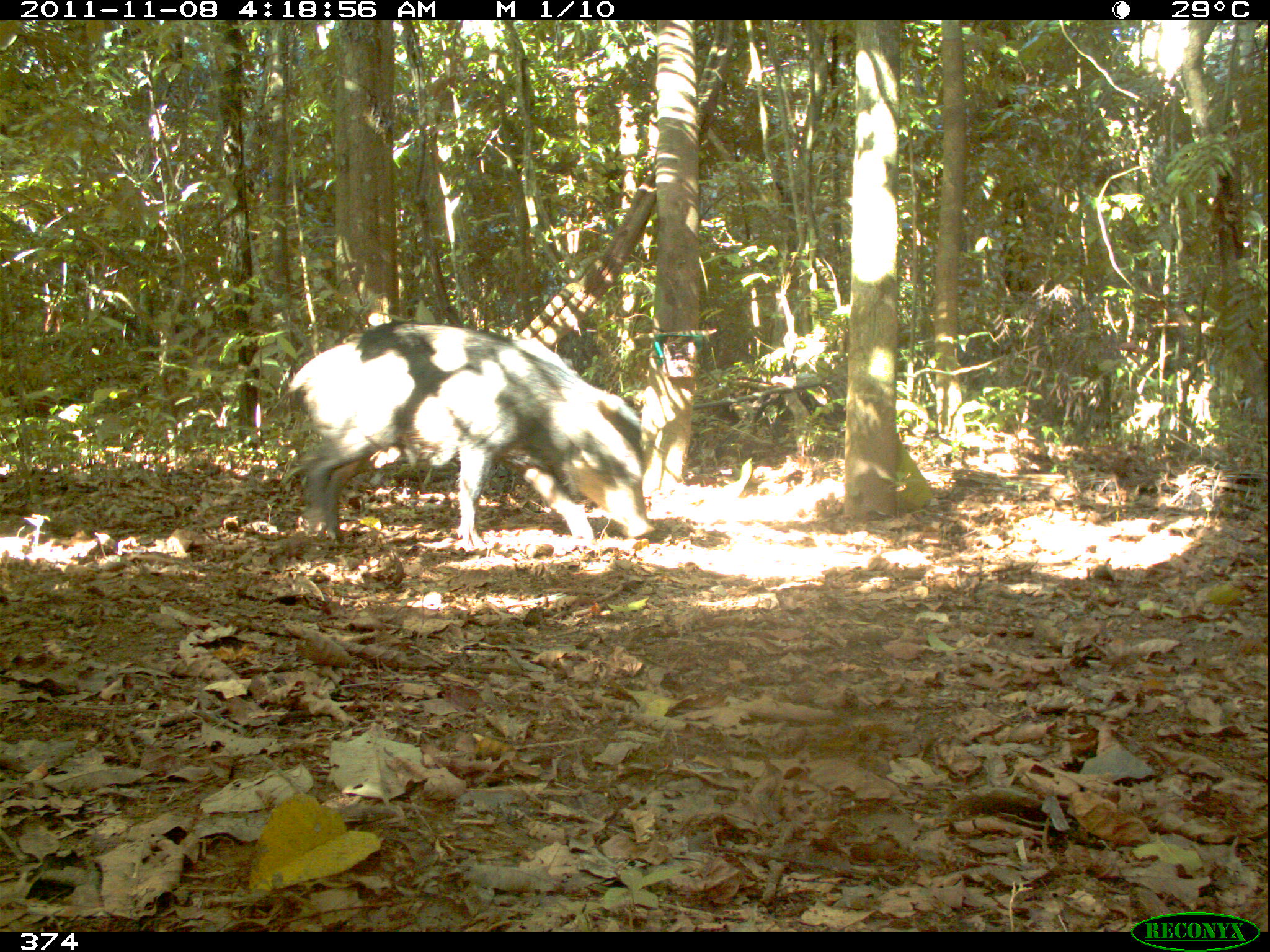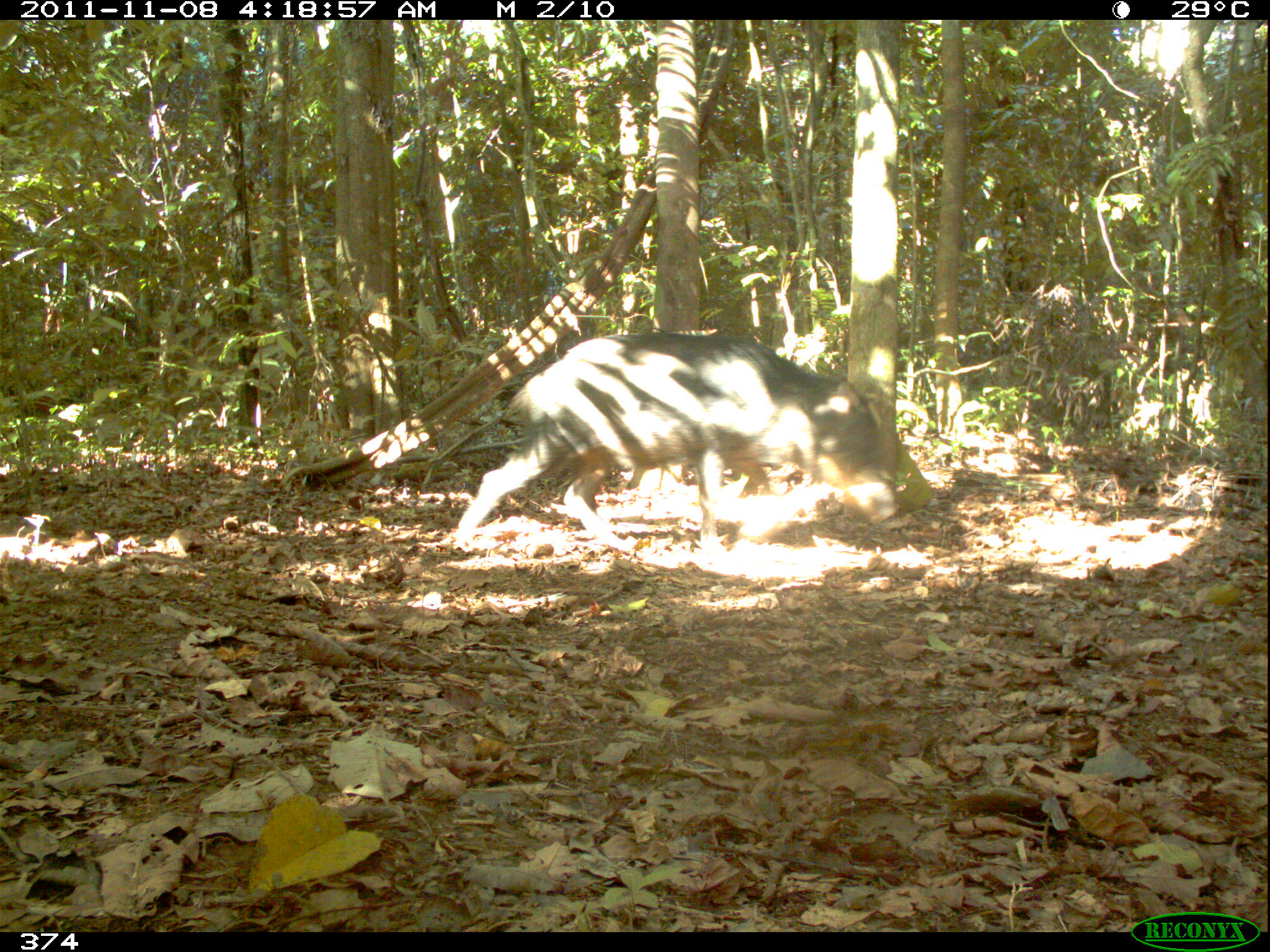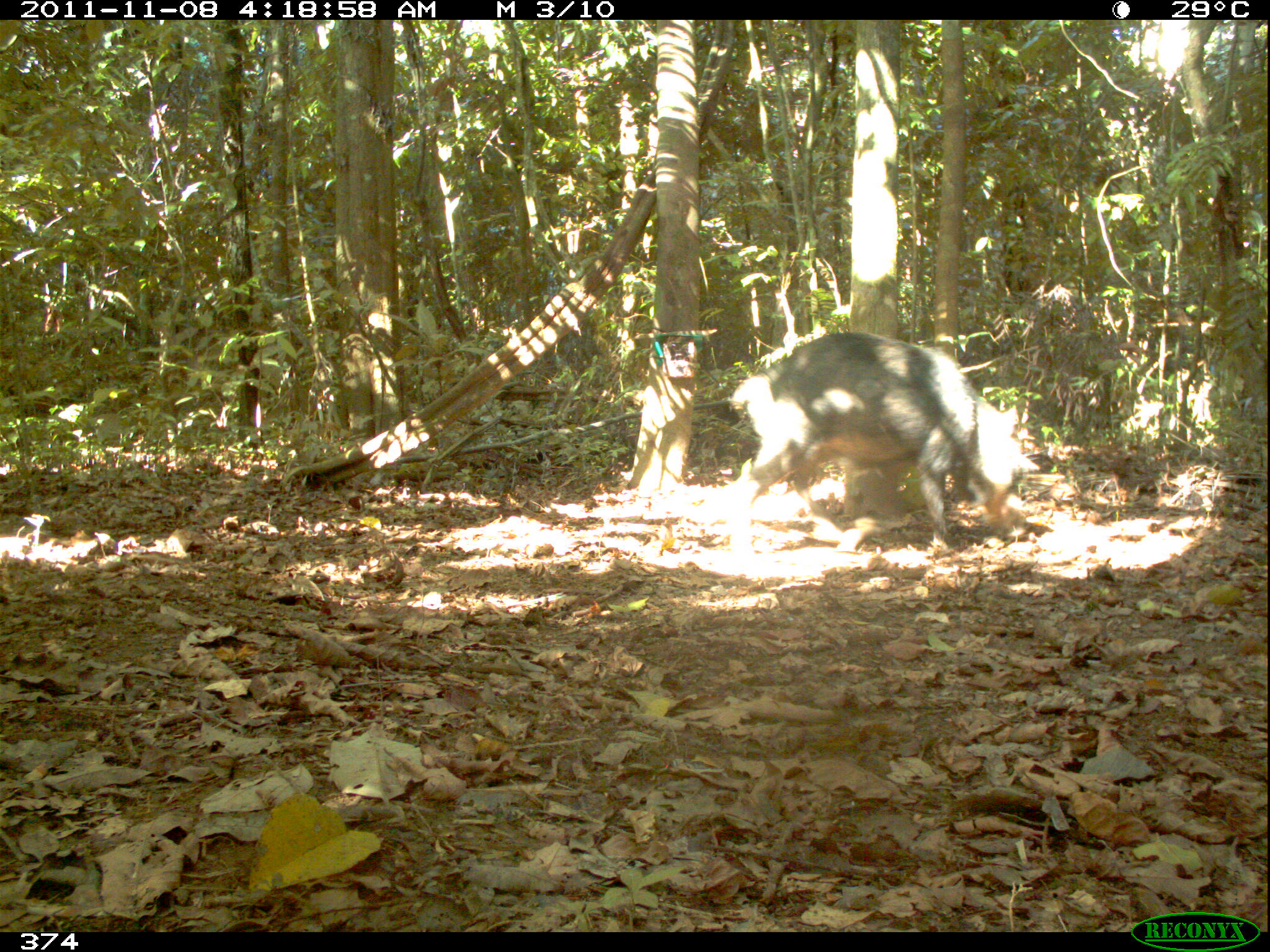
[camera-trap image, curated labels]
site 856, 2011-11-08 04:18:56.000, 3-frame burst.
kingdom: Animalia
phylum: Chordata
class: Mammalia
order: Artiodactyla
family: Tayassuidae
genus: Tayassu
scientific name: Tayassu pecari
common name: white-lipped peccary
Tayassu pecari (white-lipped peccary).